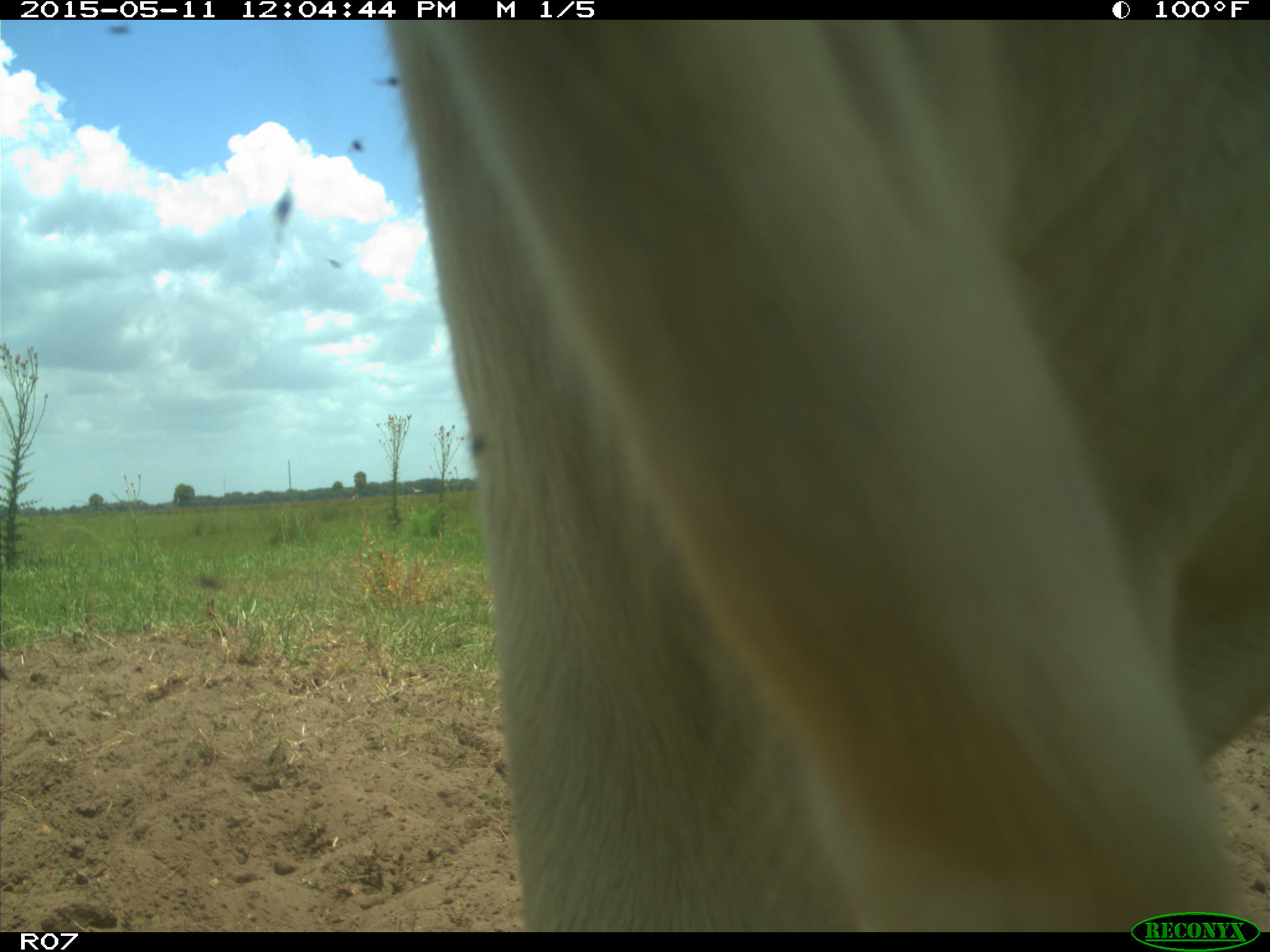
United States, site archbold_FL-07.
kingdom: Animalia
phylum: Chordata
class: Mammalia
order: Artiodactyla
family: Bovidae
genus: Bos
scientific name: Bos taurus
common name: domestic cow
Bos taurus (domestic cow).